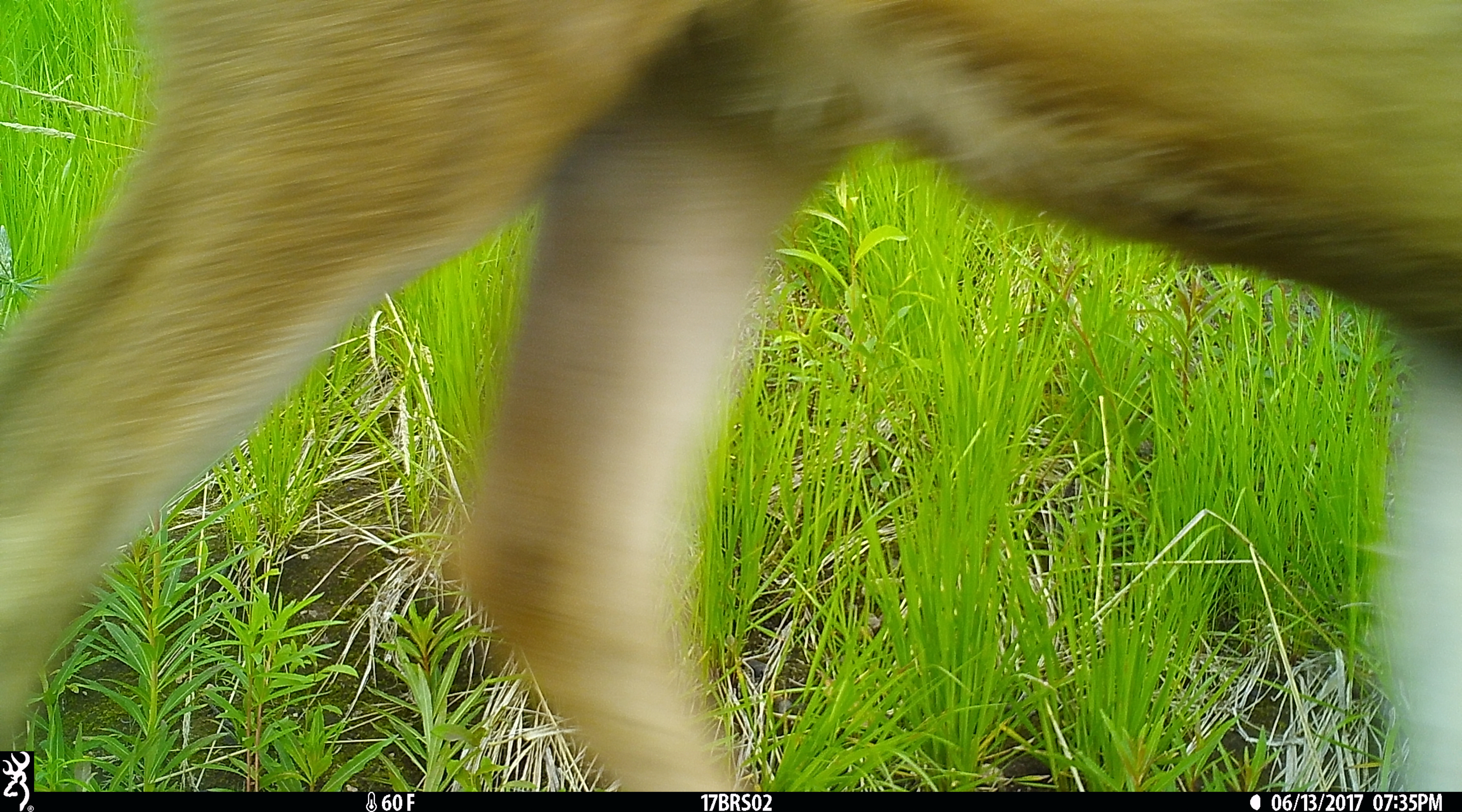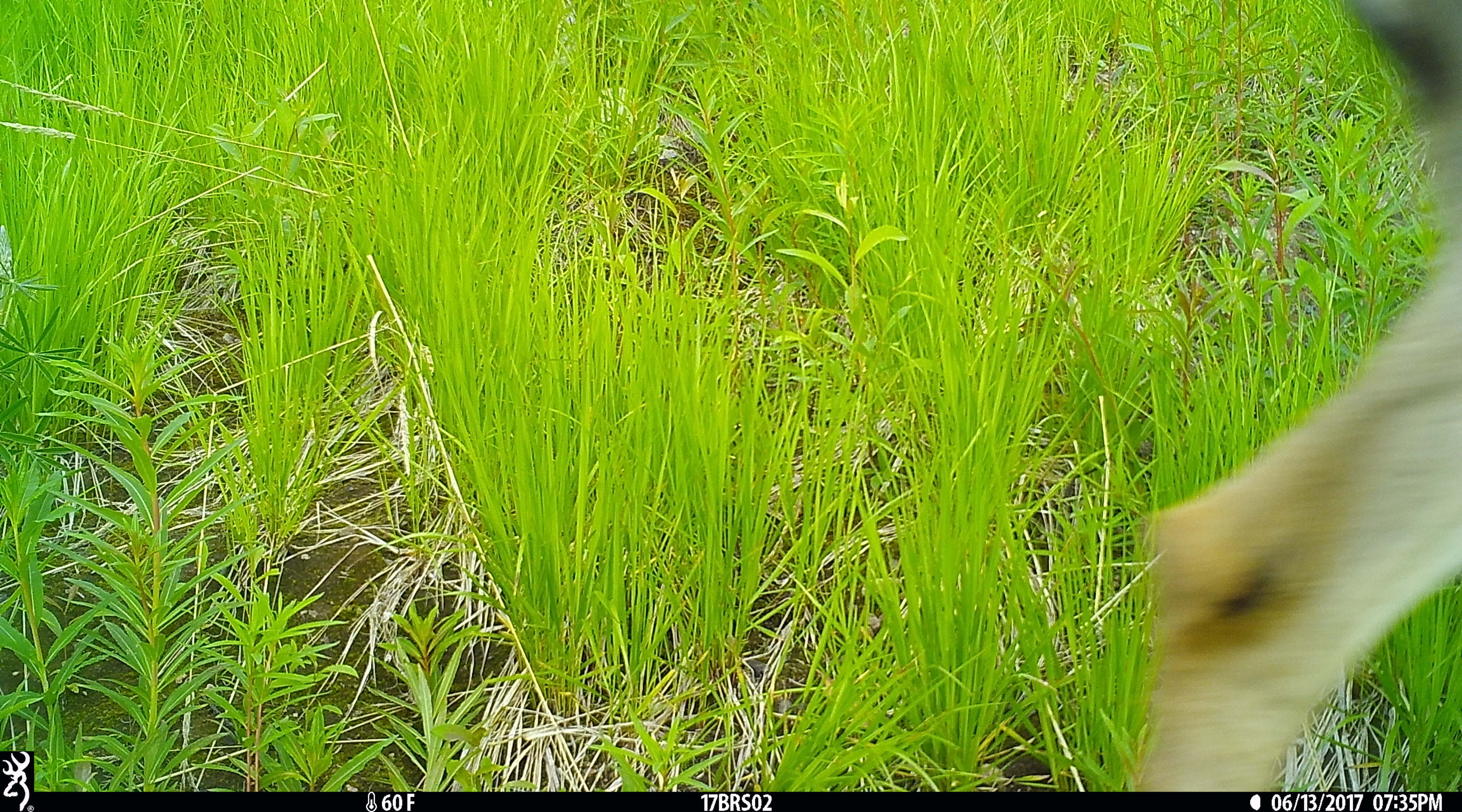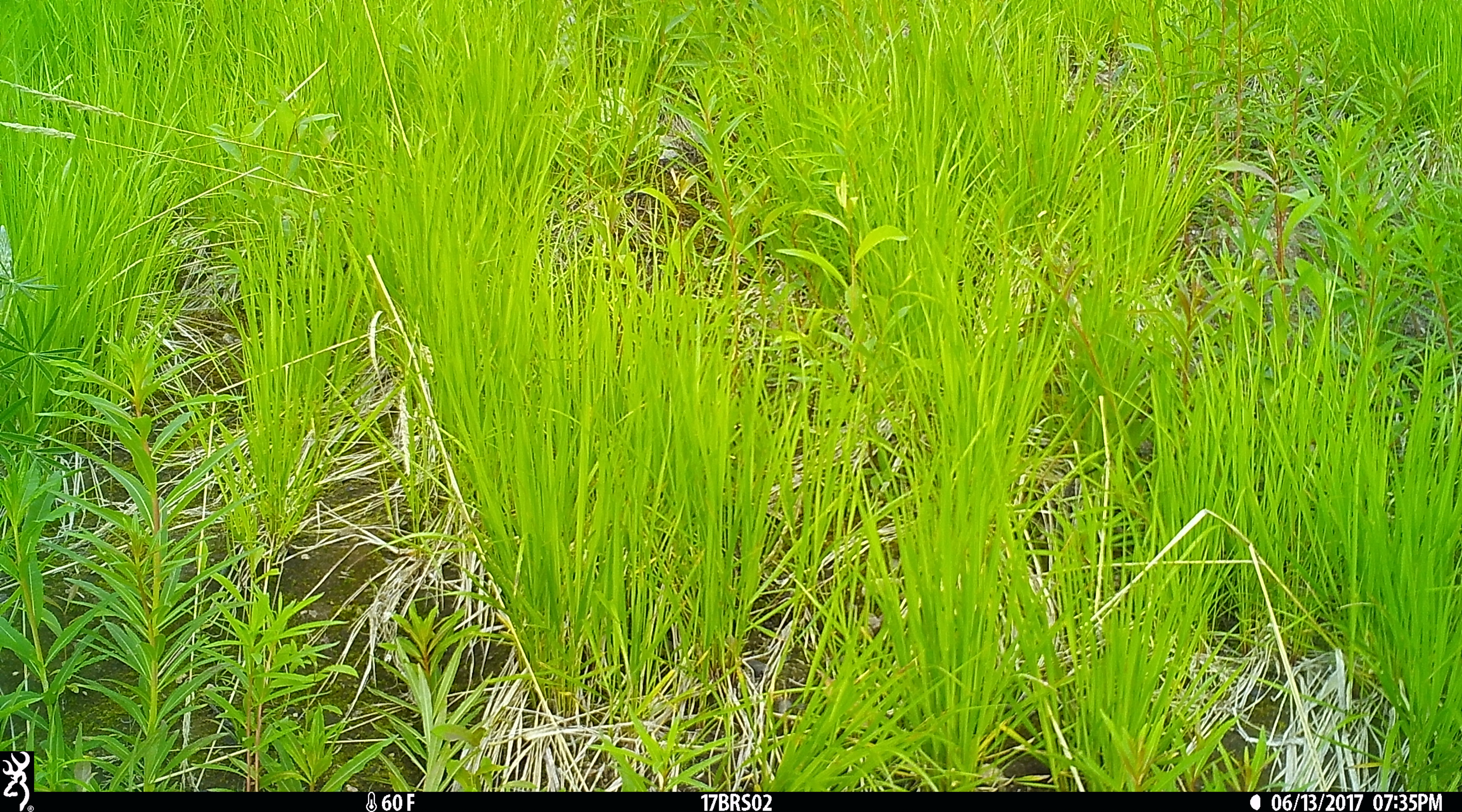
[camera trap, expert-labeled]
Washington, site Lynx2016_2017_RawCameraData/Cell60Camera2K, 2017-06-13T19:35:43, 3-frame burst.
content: unidentified animal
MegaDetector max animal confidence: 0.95